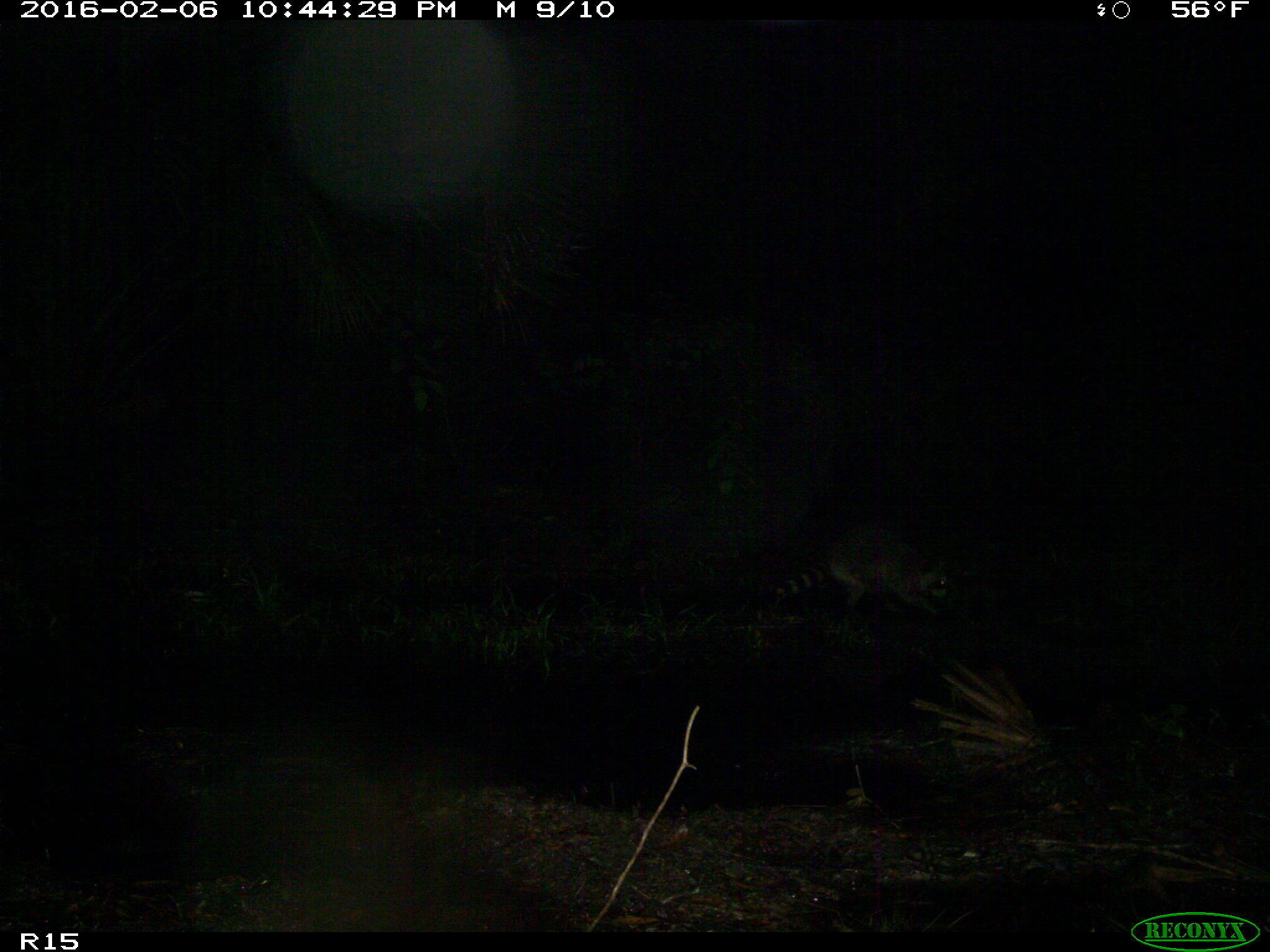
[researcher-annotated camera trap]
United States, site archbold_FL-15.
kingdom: Animalia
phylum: Chordata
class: Mammalia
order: Carnivora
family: Procyonidae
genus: Procyon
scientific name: Procyon lotor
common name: common raccoon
Procyon lotor (common raccoon).